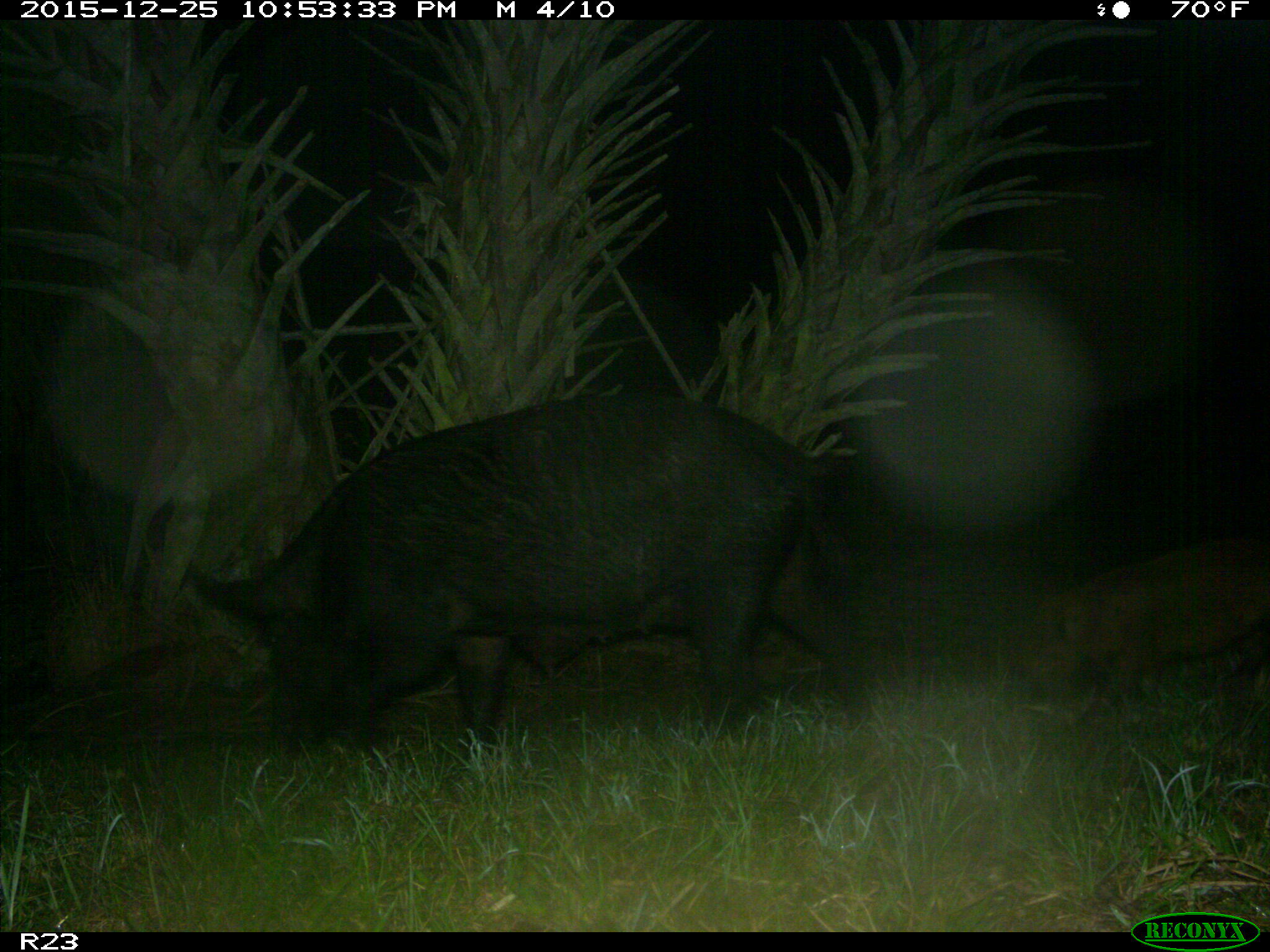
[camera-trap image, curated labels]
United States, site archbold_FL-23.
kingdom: Animalia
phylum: Chordata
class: Mammalia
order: Artiodactyla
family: Suidae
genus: Sus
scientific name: Sus scrofa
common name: wild boar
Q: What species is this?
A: Sus scrofa (wild boar).